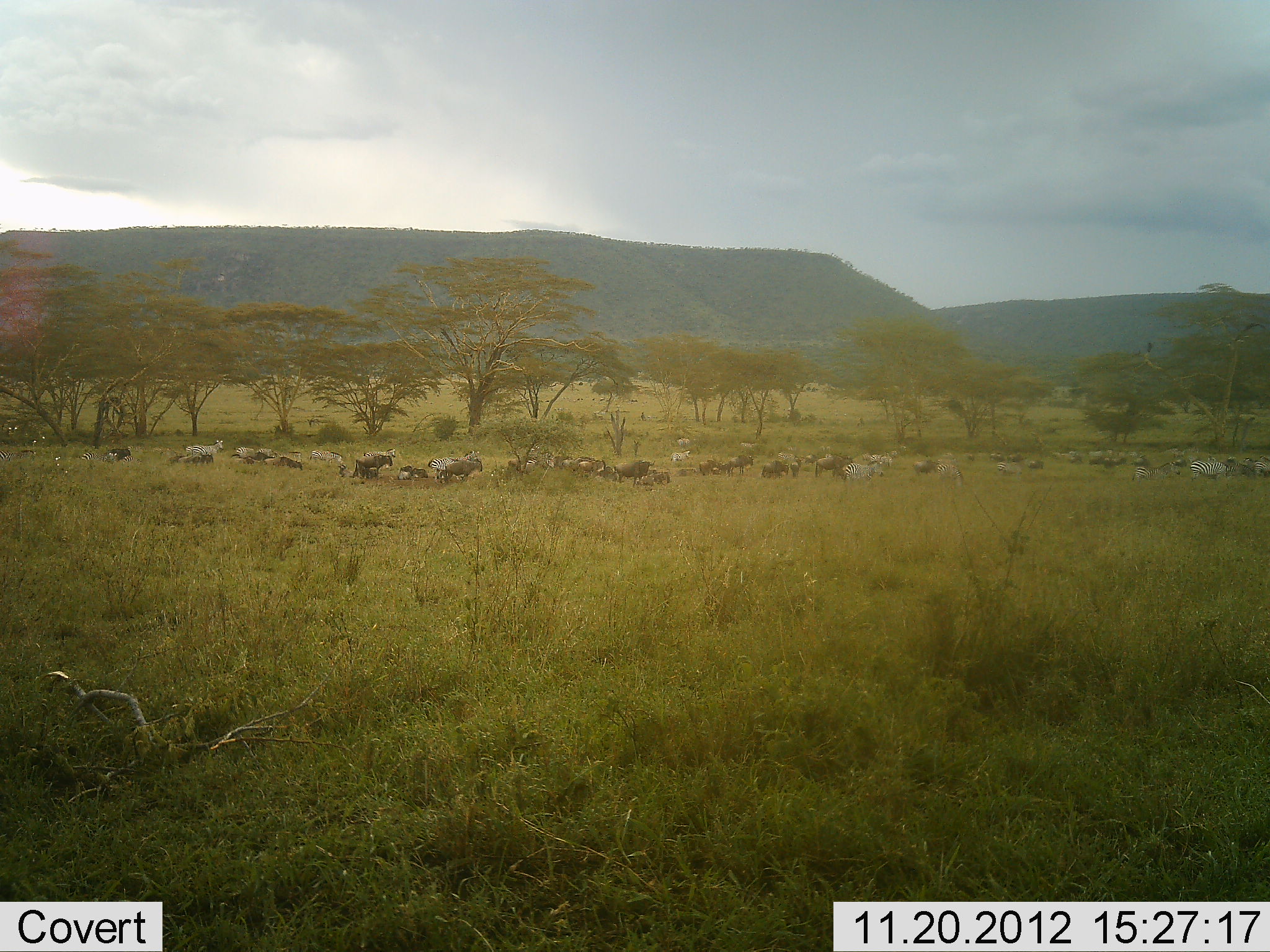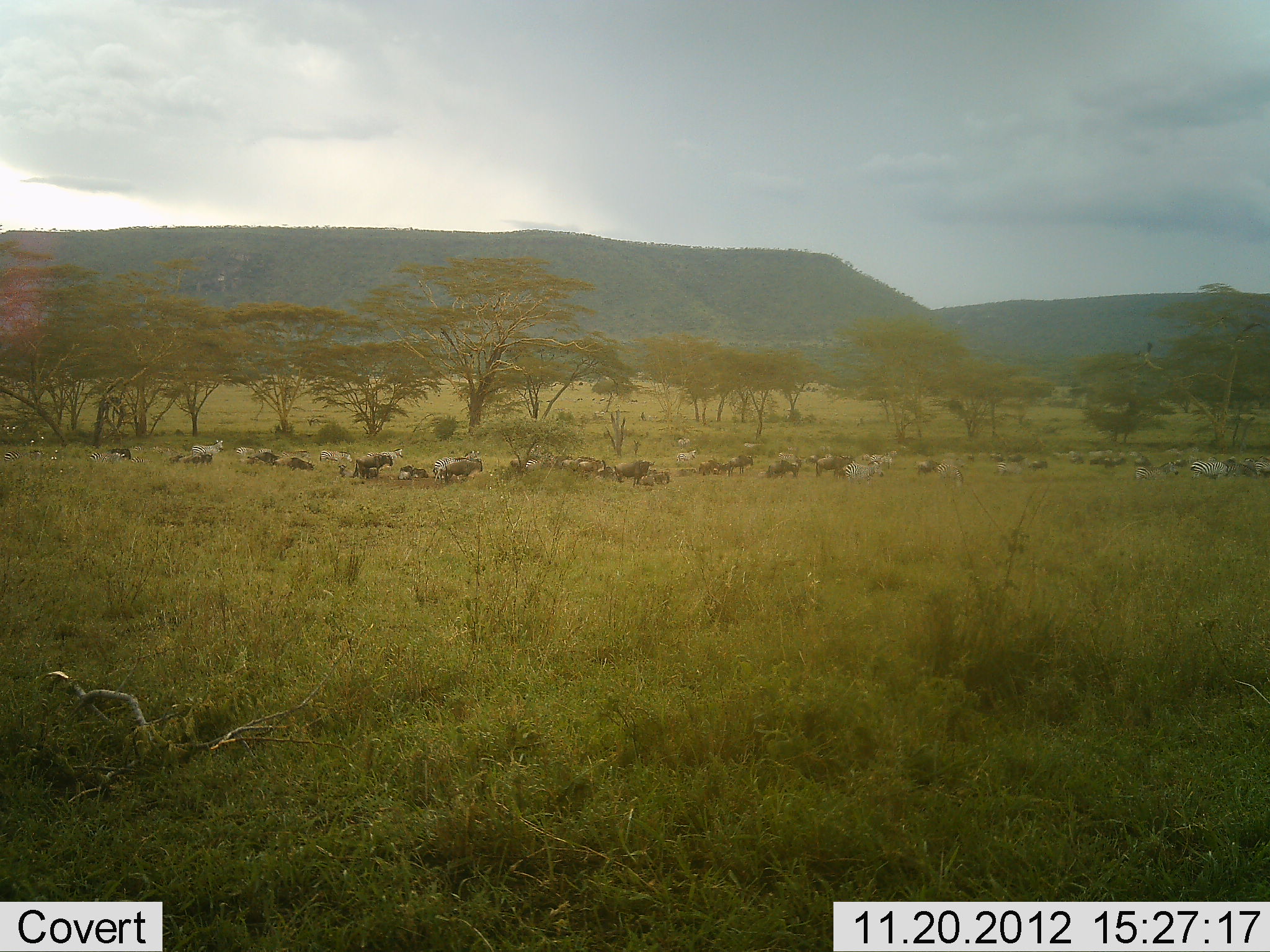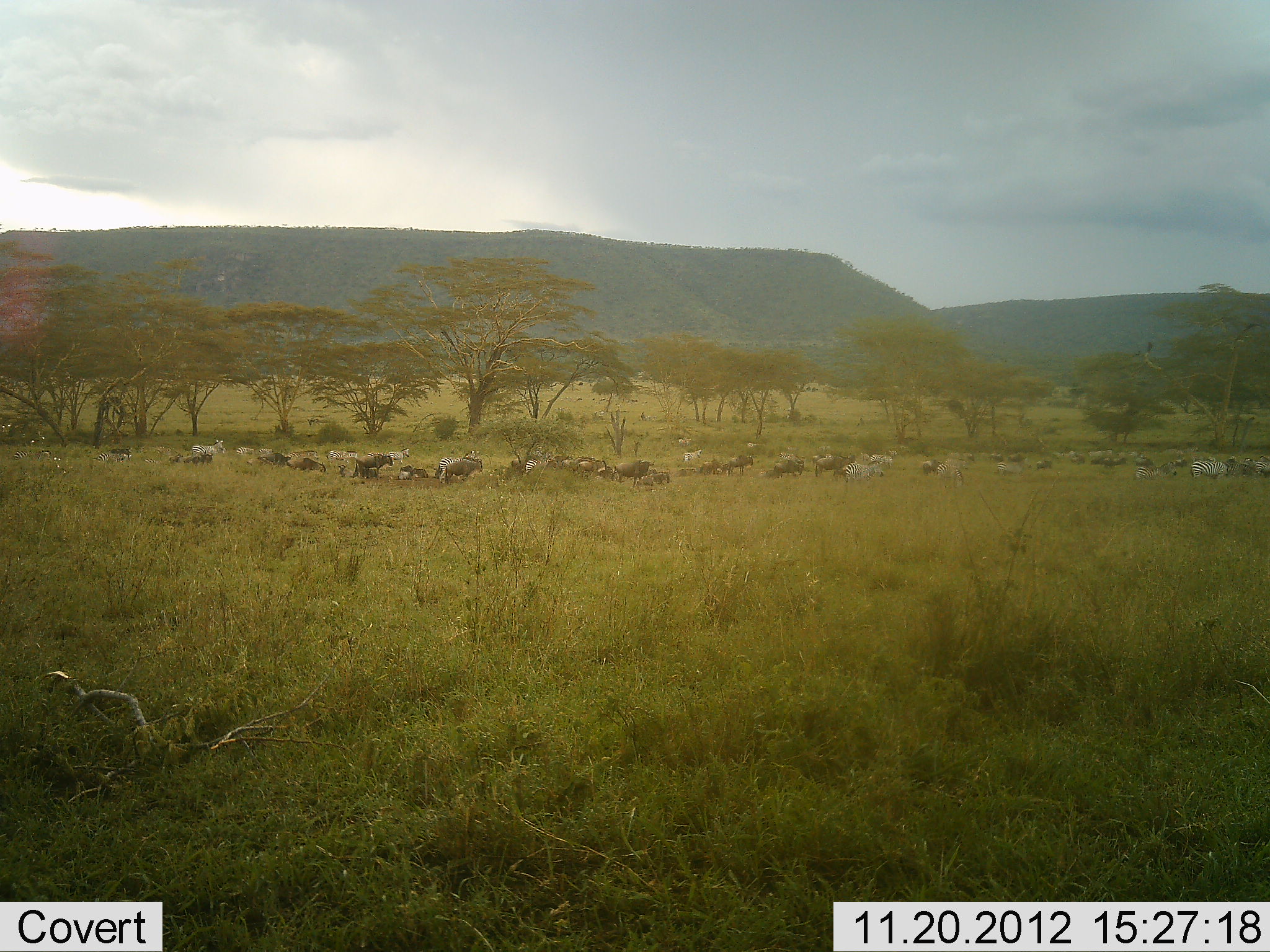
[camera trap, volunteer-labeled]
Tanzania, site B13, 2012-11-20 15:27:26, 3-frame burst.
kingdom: Animalia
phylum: Chordata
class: Mammalia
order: Artiodactyla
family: Bovidae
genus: Connochaetes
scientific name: Connochaetes taurinus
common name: blue wildebeest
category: wildebeest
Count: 11-50.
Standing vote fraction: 67%.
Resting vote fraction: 33%.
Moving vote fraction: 75%.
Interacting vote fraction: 0%.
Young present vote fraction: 8%.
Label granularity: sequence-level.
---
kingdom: Animalia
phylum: Chordata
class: Mammalia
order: Perissodactyla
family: Equidae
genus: Equus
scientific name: Equus quagga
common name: plains zebra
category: zebra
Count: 11-50.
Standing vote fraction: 75%.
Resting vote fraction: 17%.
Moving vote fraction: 67%.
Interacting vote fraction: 0%.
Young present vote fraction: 0%.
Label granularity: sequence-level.